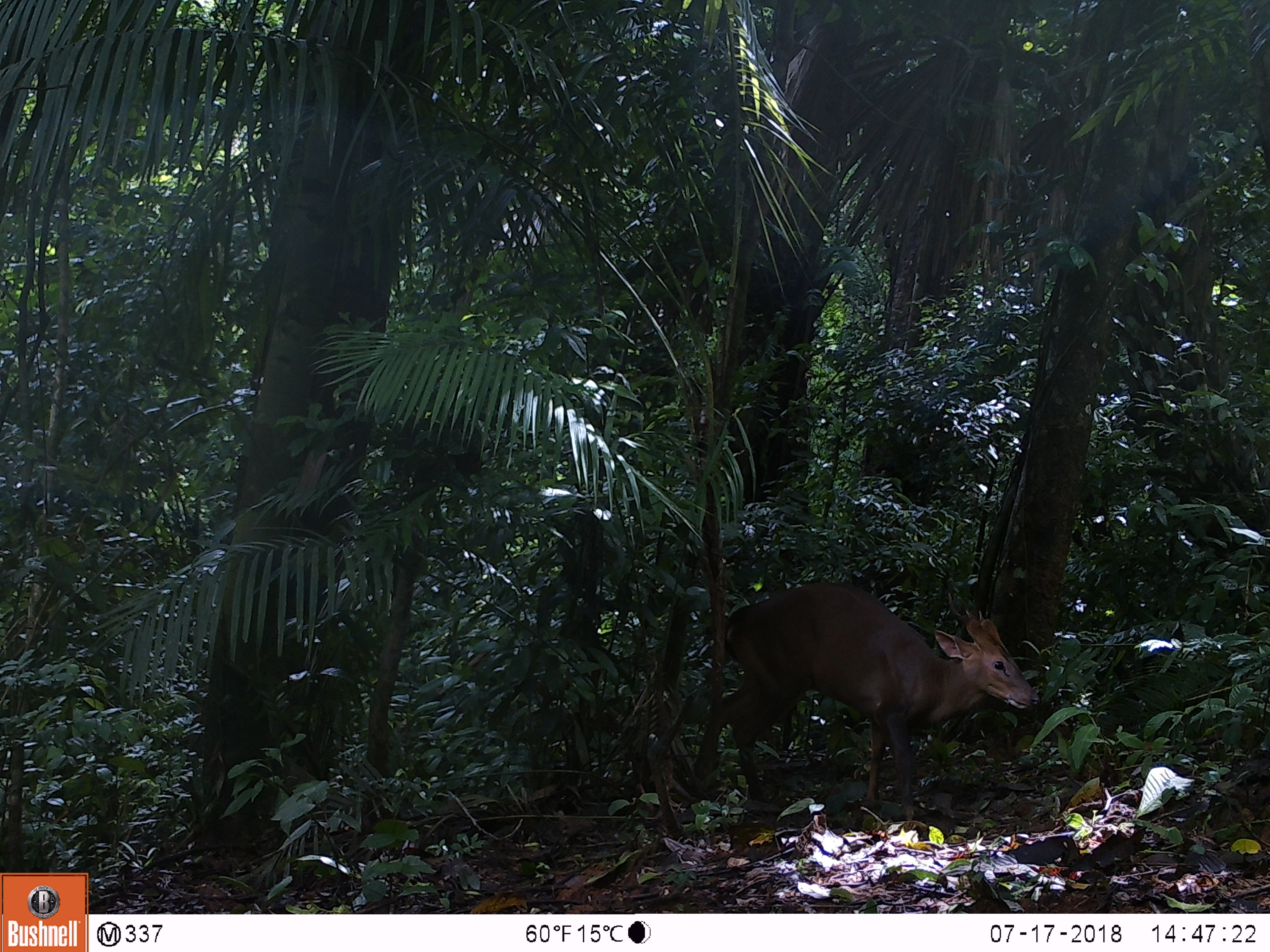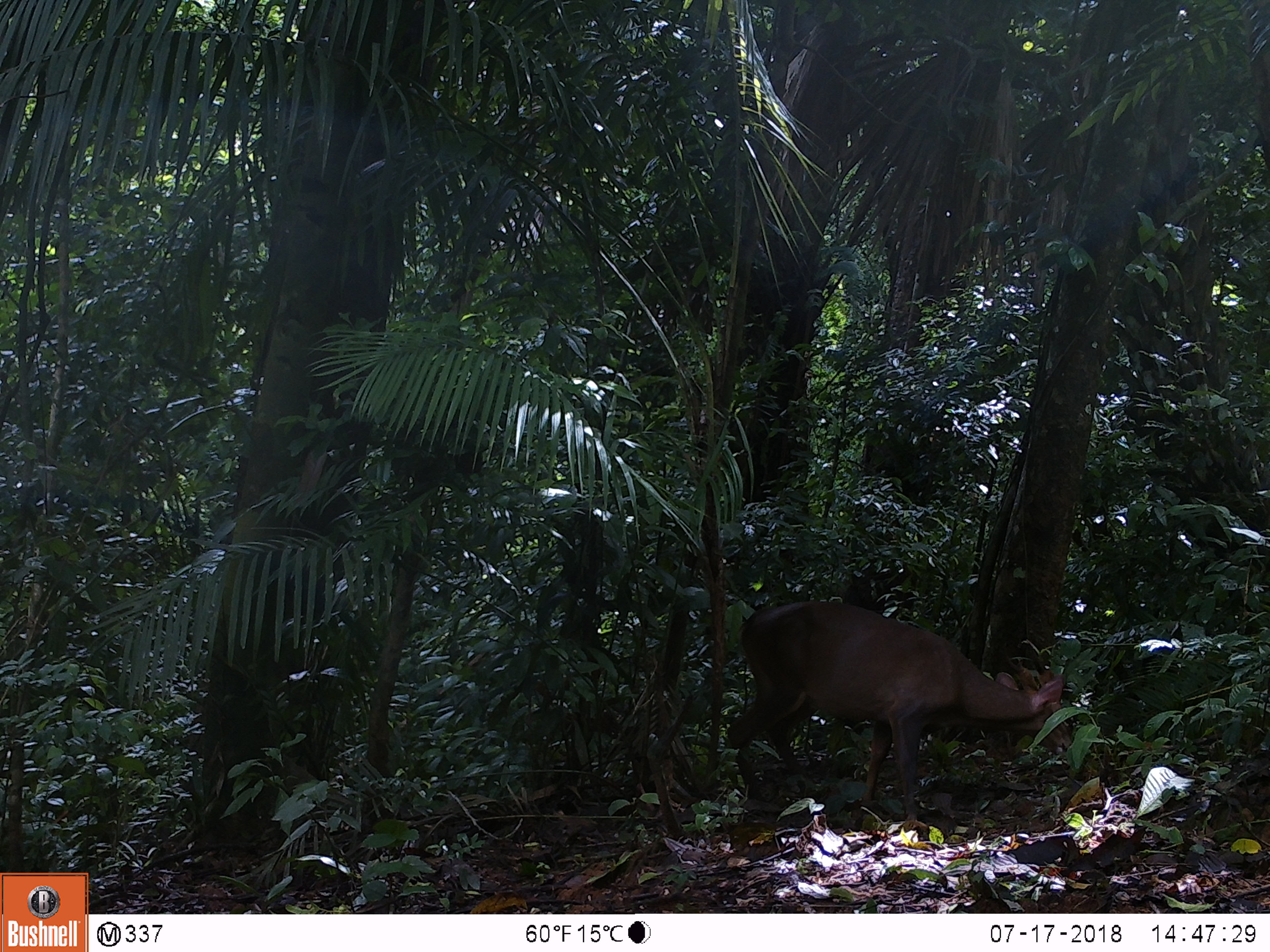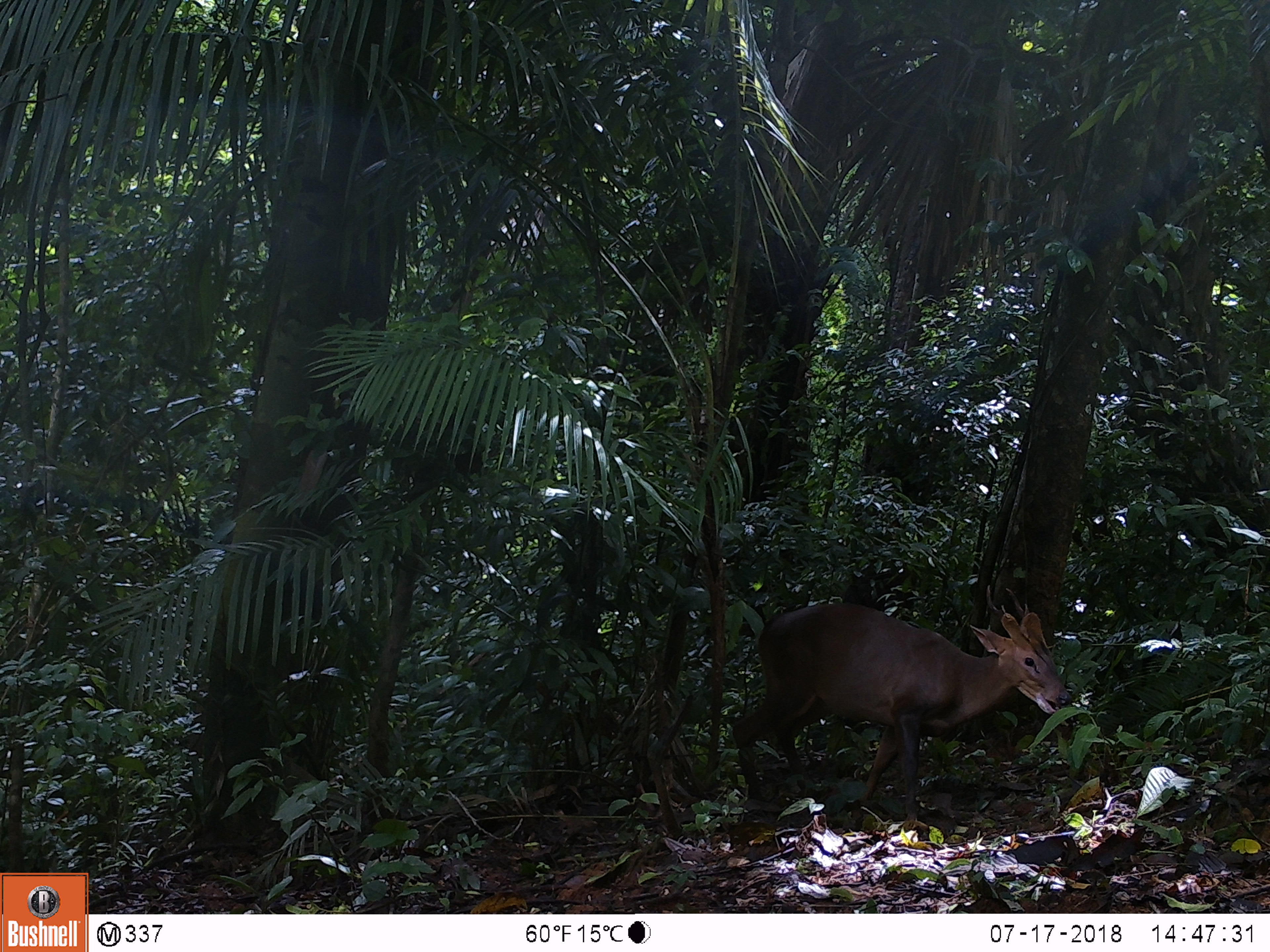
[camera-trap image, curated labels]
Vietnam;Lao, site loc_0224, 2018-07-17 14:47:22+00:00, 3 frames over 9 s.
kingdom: Animalia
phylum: Chordata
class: Mammalia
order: Artiodactyla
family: Cervidae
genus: Muntiacus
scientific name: Muntiacus vuquangensis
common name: large-antlered muntjac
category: large antlered muntjac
Large antlered muntjac (large-antlered muntjac) (Muntiacus vuquangensis). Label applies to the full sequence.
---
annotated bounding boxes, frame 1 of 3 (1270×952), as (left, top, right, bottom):
large antlered muntjac: (693, 580, 1041, 807)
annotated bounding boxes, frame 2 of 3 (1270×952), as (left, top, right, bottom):
large antlered muntjac: (725, 598, 1073, 821)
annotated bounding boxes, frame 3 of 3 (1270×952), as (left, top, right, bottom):
large antlered muntjac: (731, 583, 1073, 824)